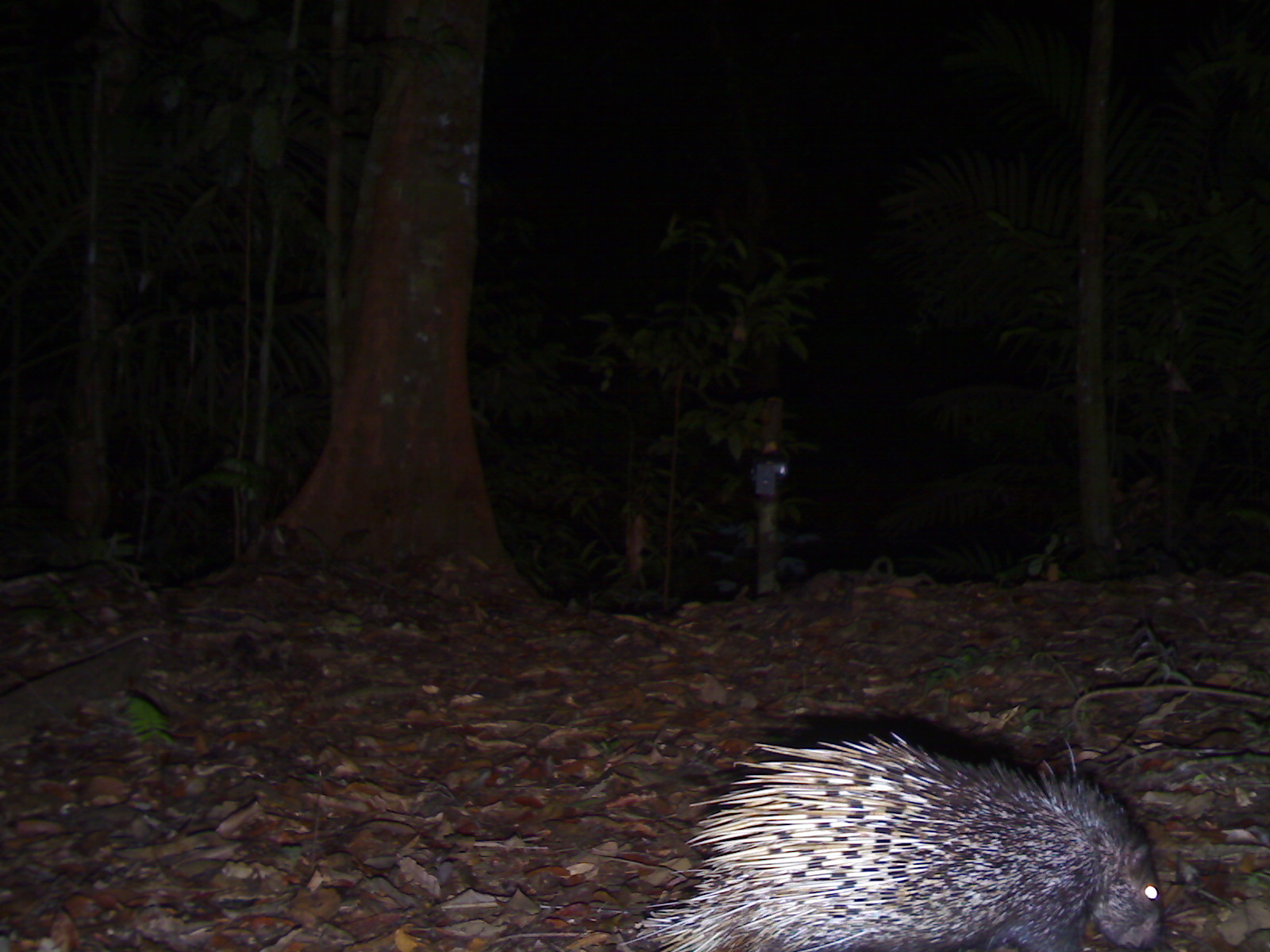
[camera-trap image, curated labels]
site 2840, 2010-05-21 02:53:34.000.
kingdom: Animalia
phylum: Chordata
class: Mammalia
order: Rodentia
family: Hystricidae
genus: Hystrix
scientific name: Hystrix brachyura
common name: east asian porcupine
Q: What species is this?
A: Hystrix brachyura (east asian porcupine).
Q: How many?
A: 1.